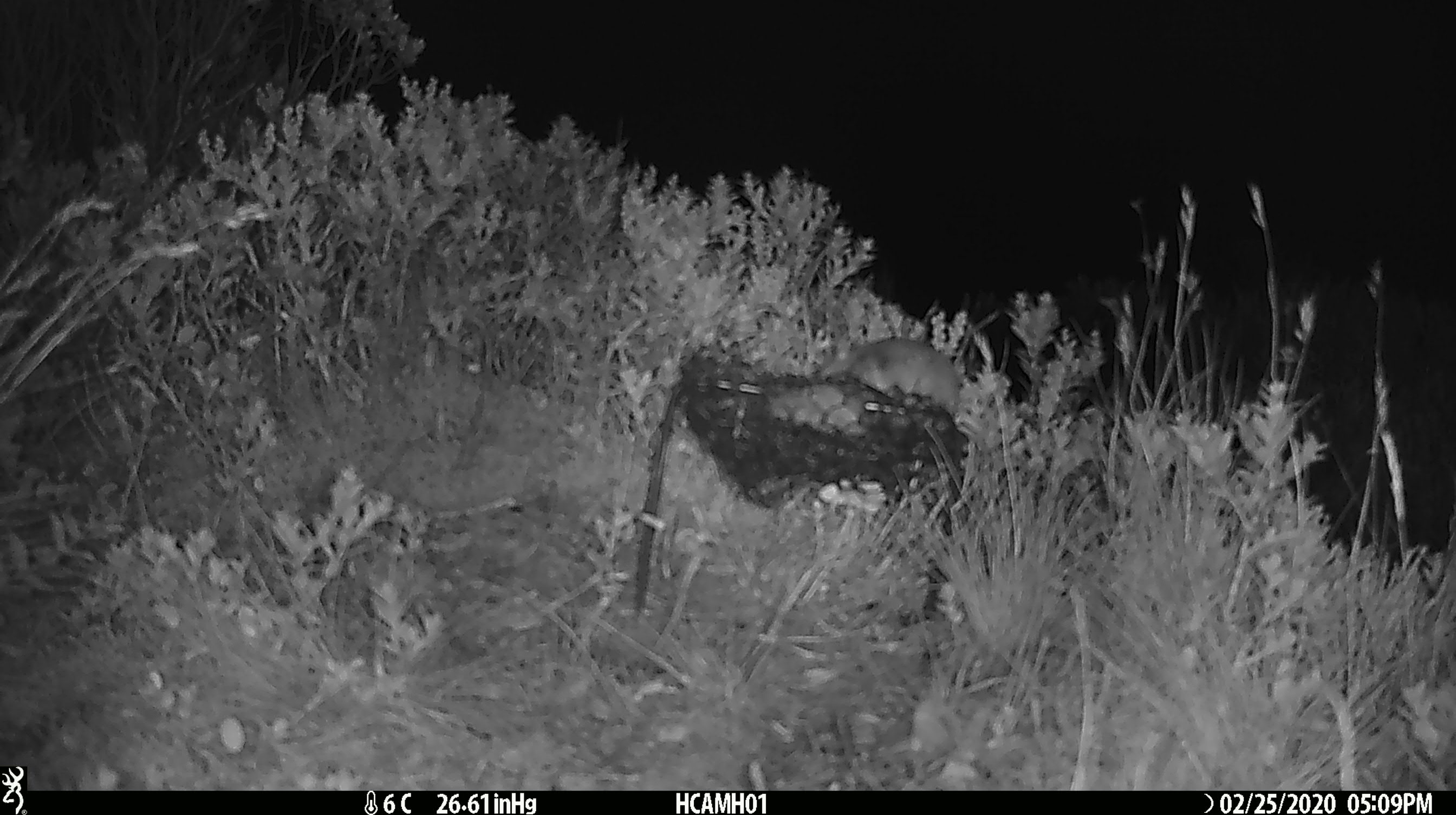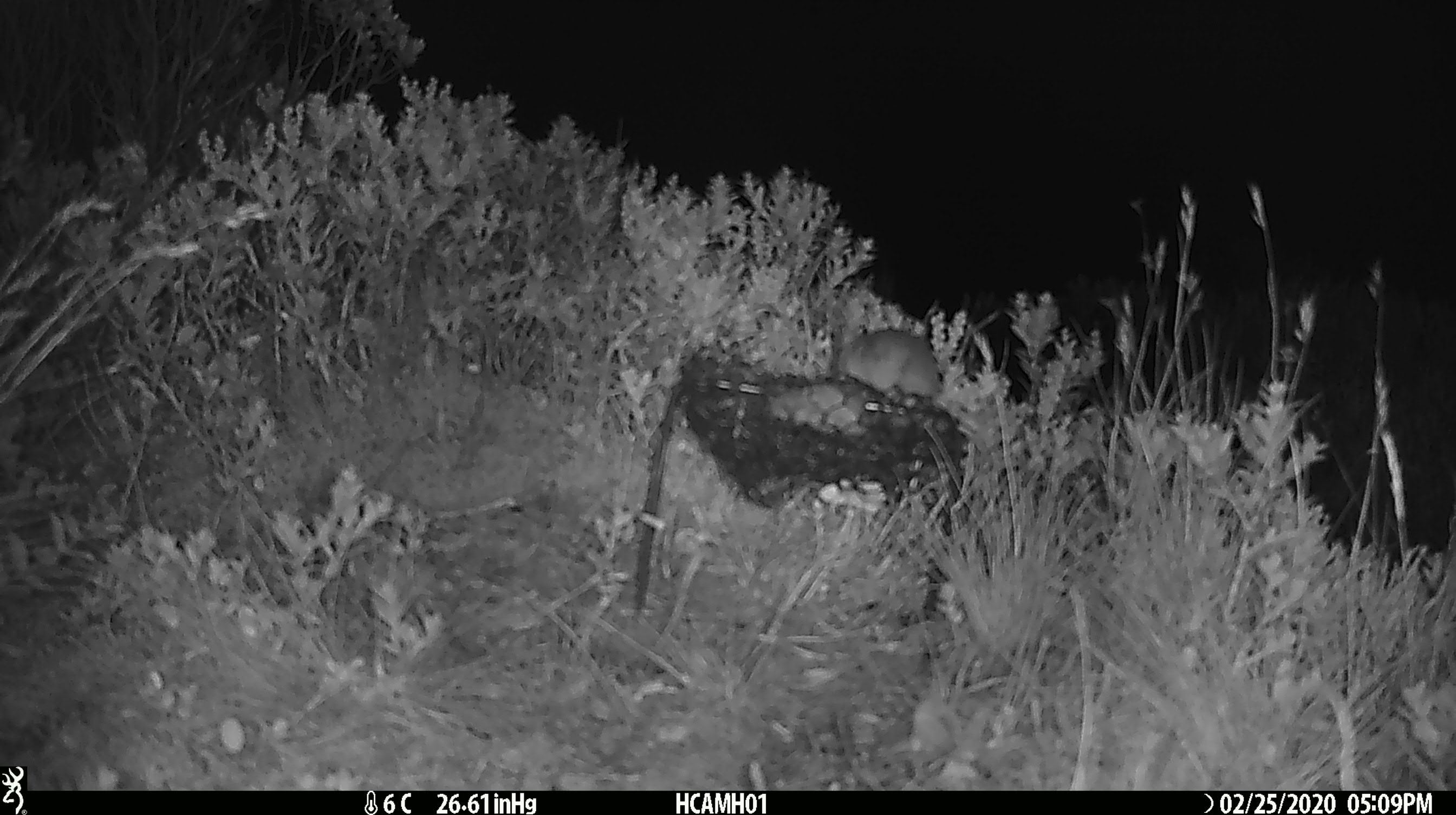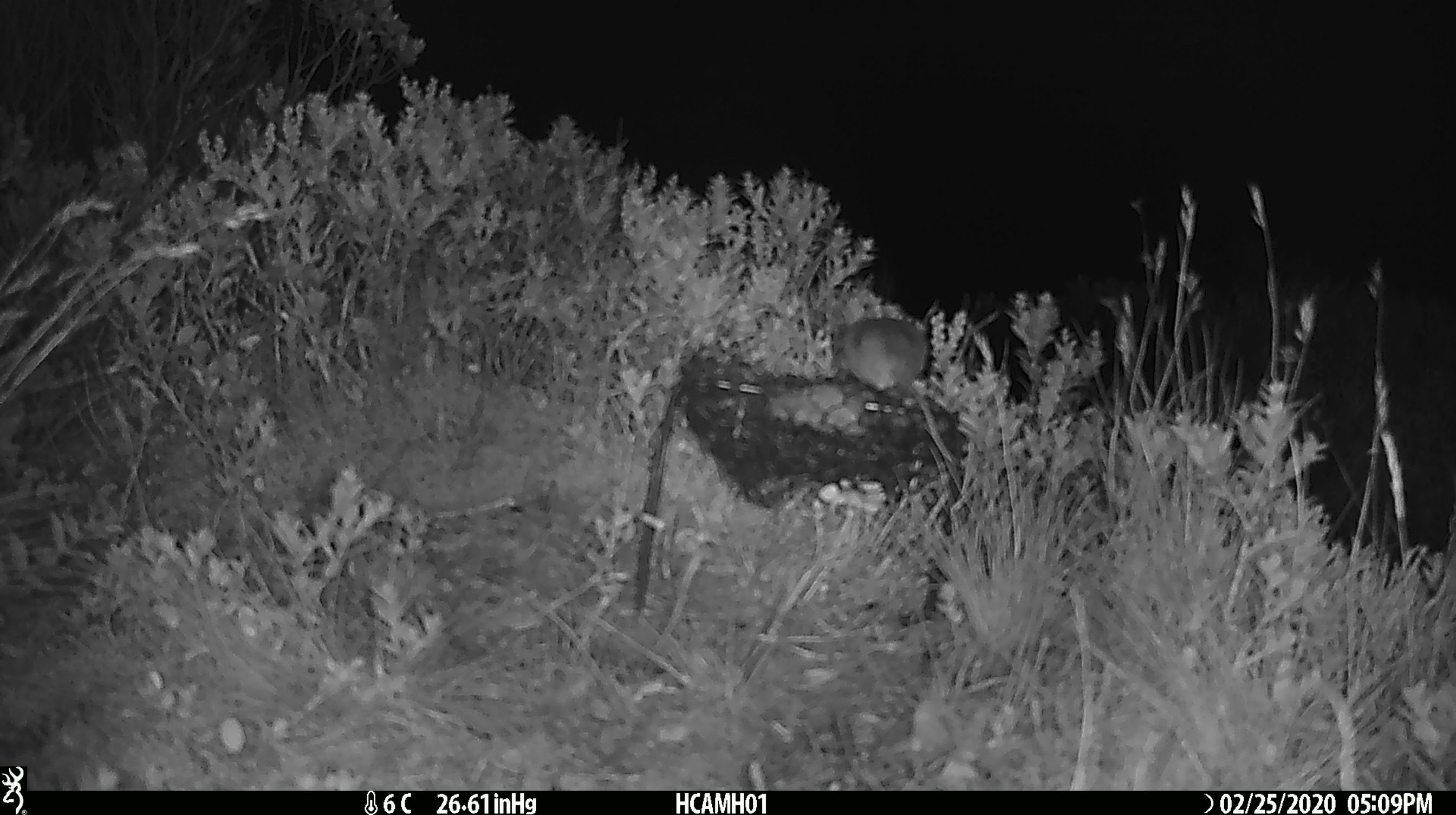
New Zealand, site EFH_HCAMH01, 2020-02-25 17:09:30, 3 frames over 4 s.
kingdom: Animalia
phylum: Chordata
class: Mammalia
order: Rodentia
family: Muridae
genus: Mus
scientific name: Mus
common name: mouse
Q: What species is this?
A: Mouse (Mus).